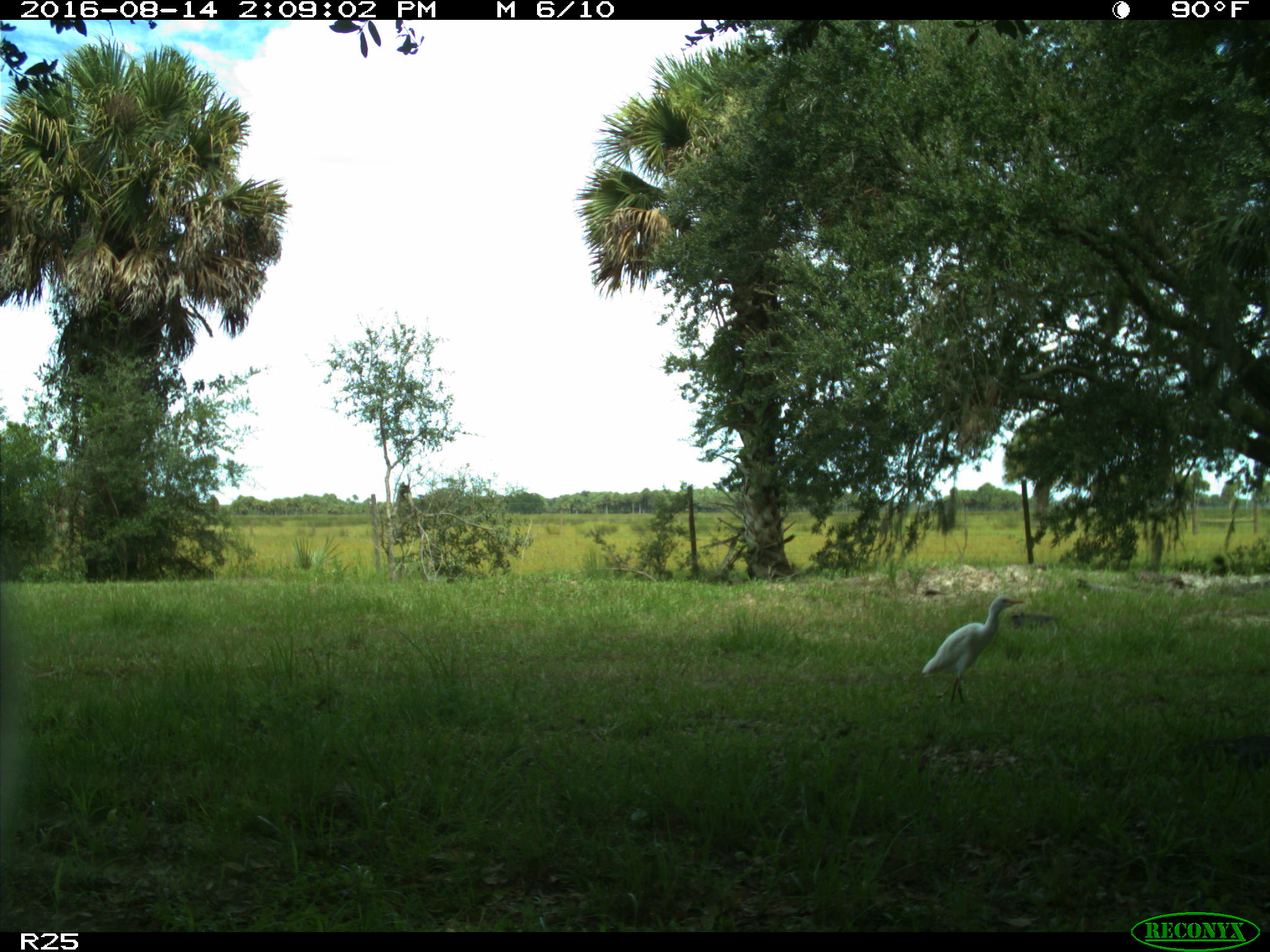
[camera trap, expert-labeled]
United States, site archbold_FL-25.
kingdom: Animalia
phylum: Chordata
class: Aves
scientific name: Aves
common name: birds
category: unidentified bird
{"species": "unidentified bird (birds) (Aves)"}